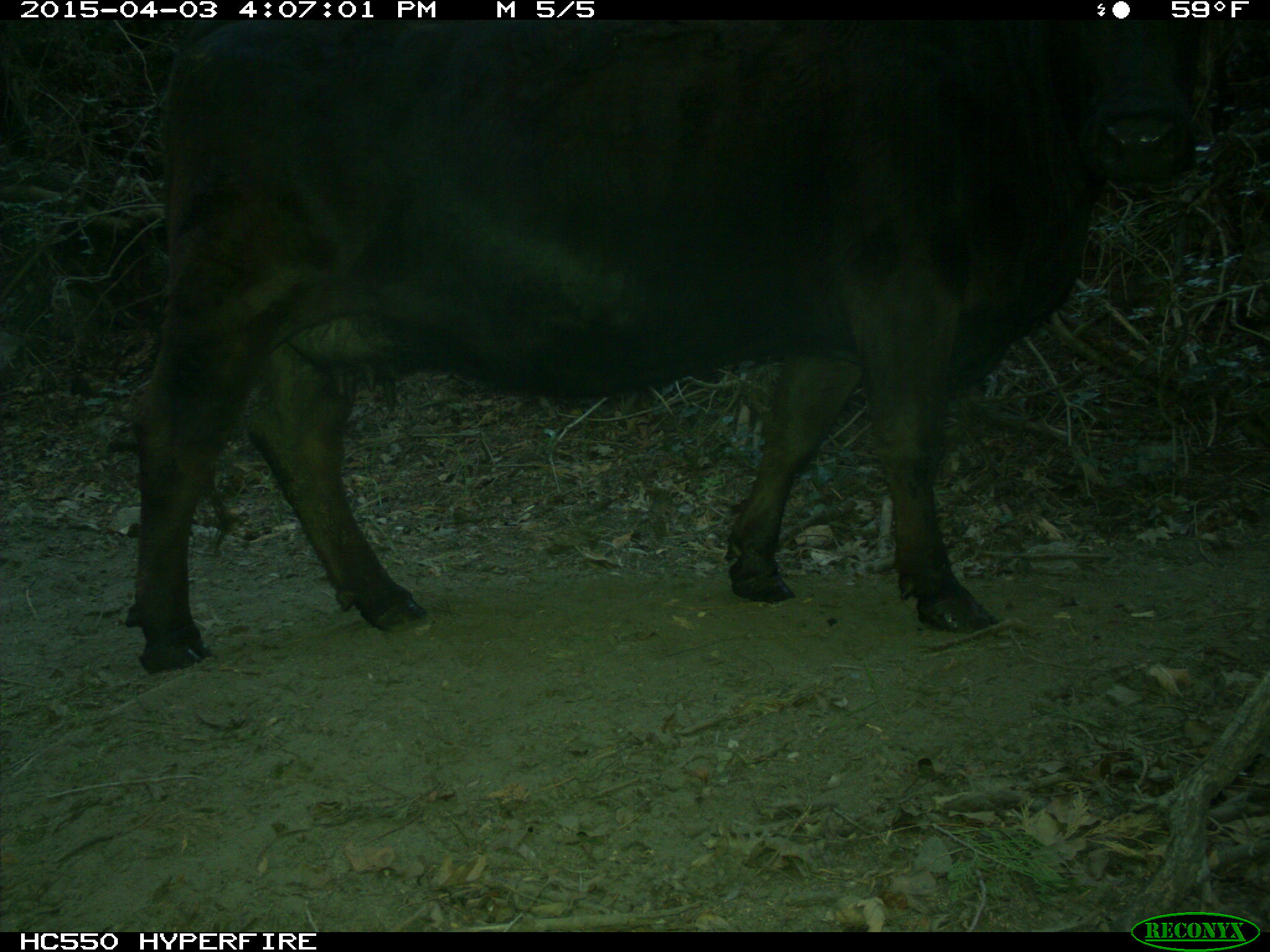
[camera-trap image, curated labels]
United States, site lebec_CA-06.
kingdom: Animalia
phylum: Chordata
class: Mammalia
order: Artiodactyla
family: Bovidae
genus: Bos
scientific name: Bos taurus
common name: domestic cow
Bos taurus (domestic cow).